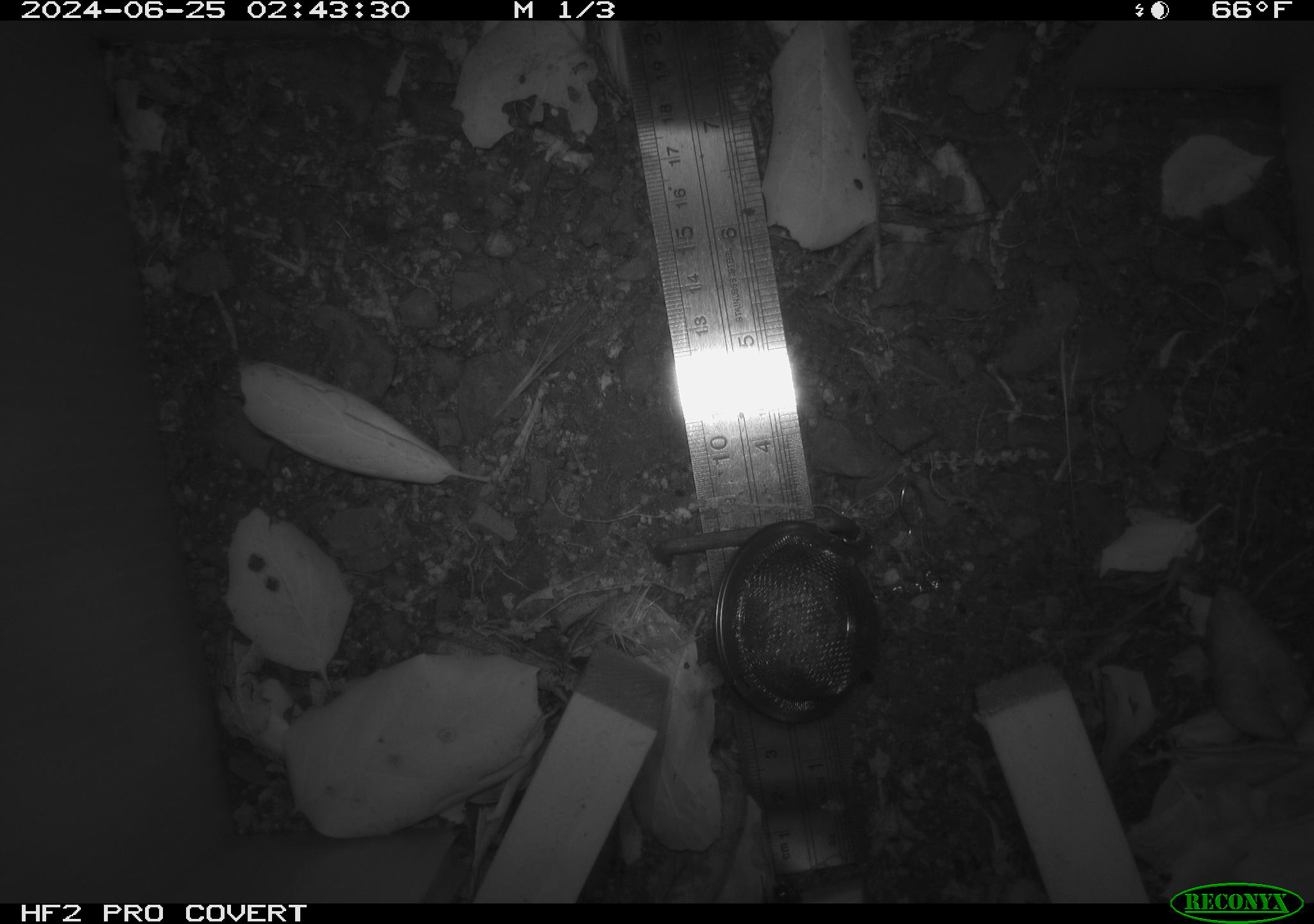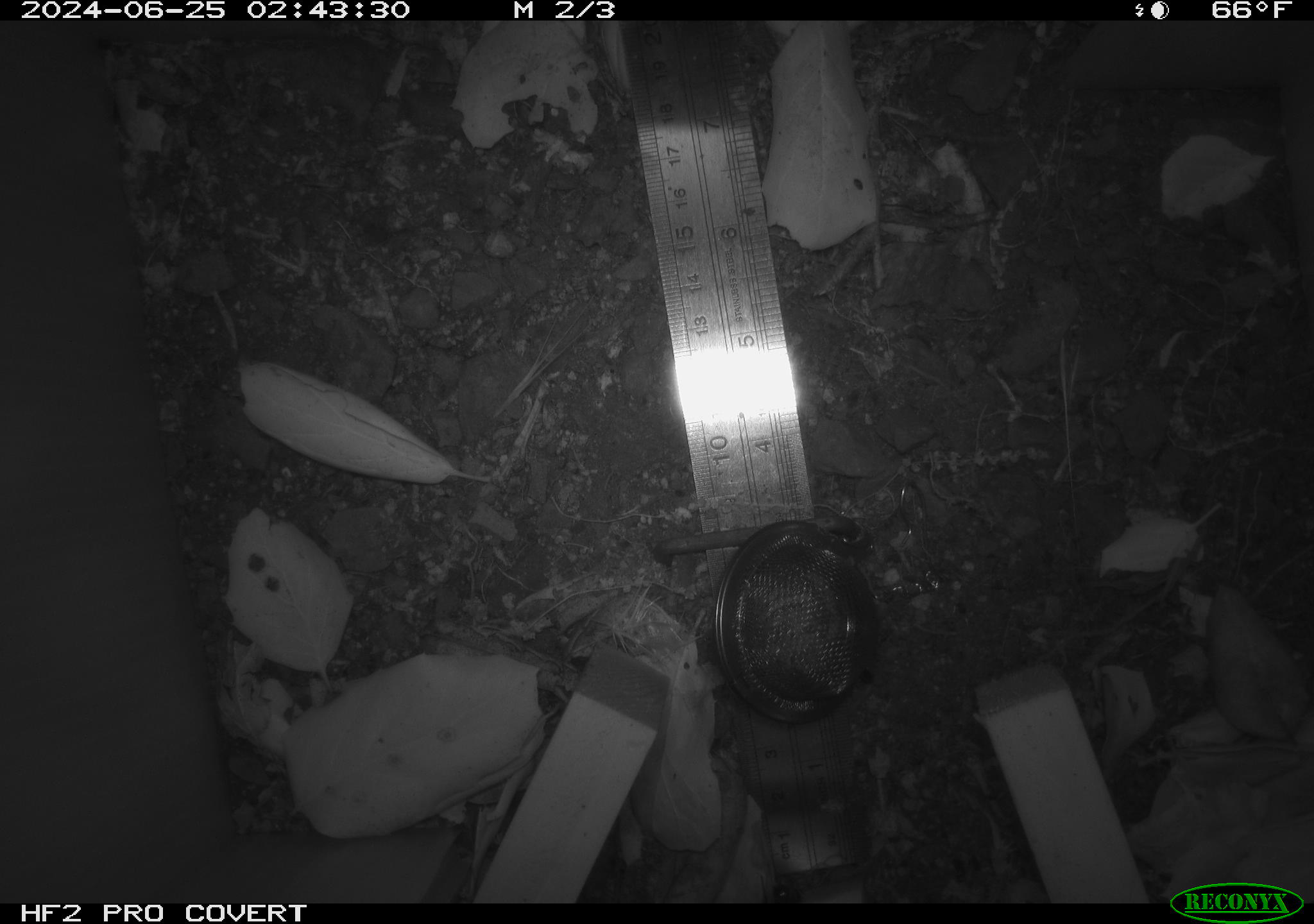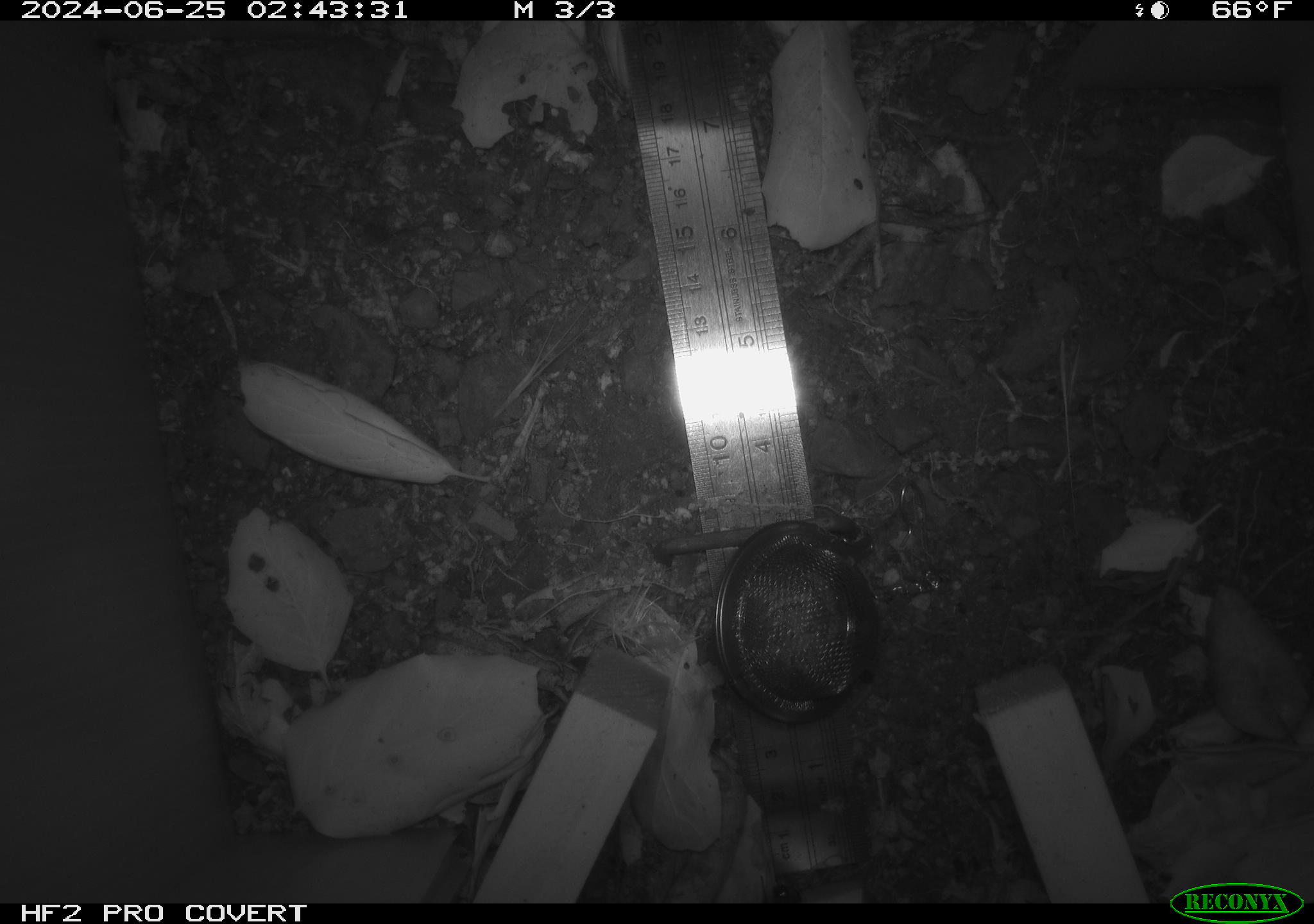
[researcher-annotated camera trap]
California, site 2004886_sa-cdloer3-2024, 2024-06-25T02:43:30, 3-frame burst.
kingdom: Animalia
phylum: Chordata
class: Mammalia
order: Rodentia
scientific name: Rodentia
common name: rodent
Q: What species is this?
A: Rodent (Rodentia).